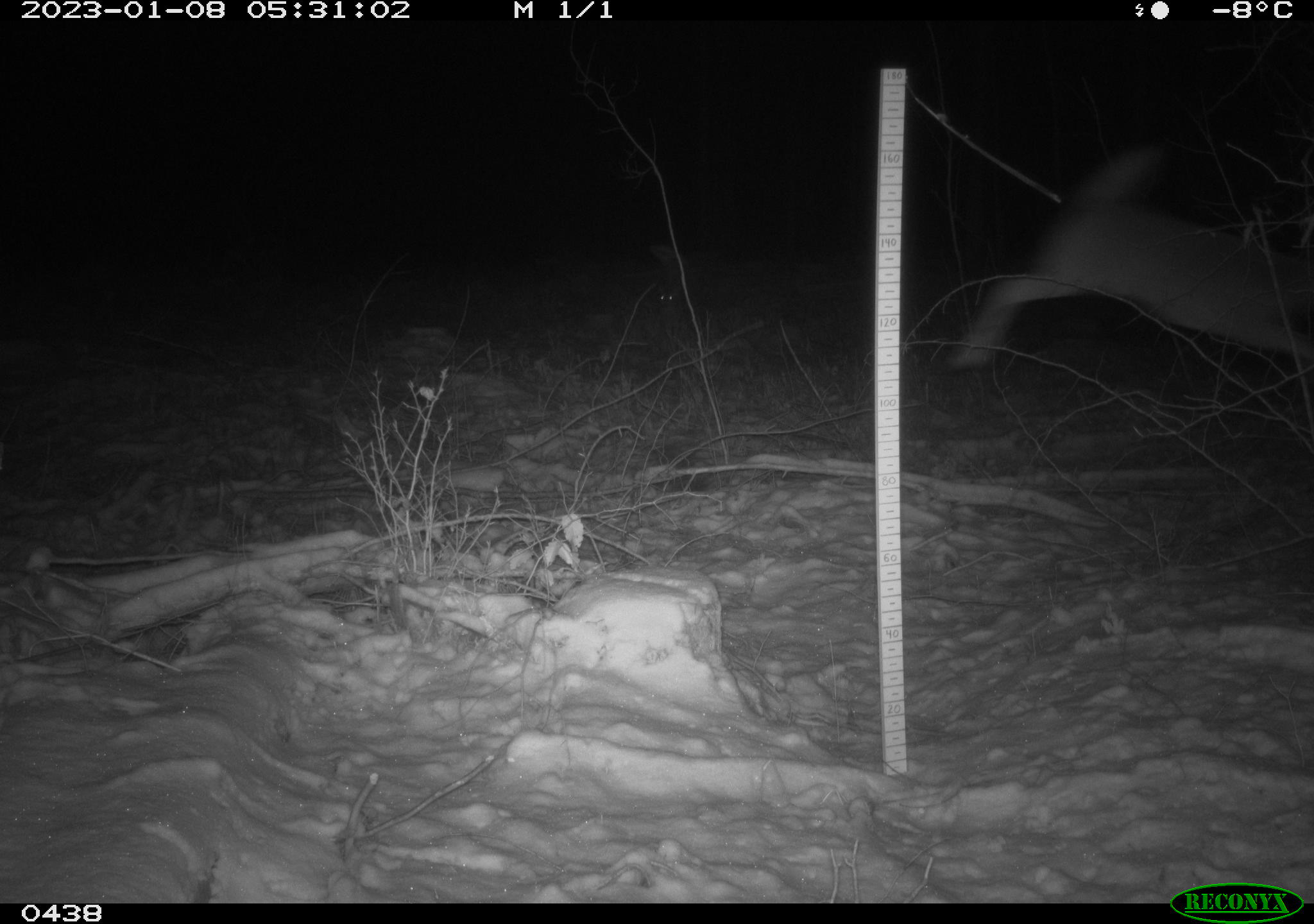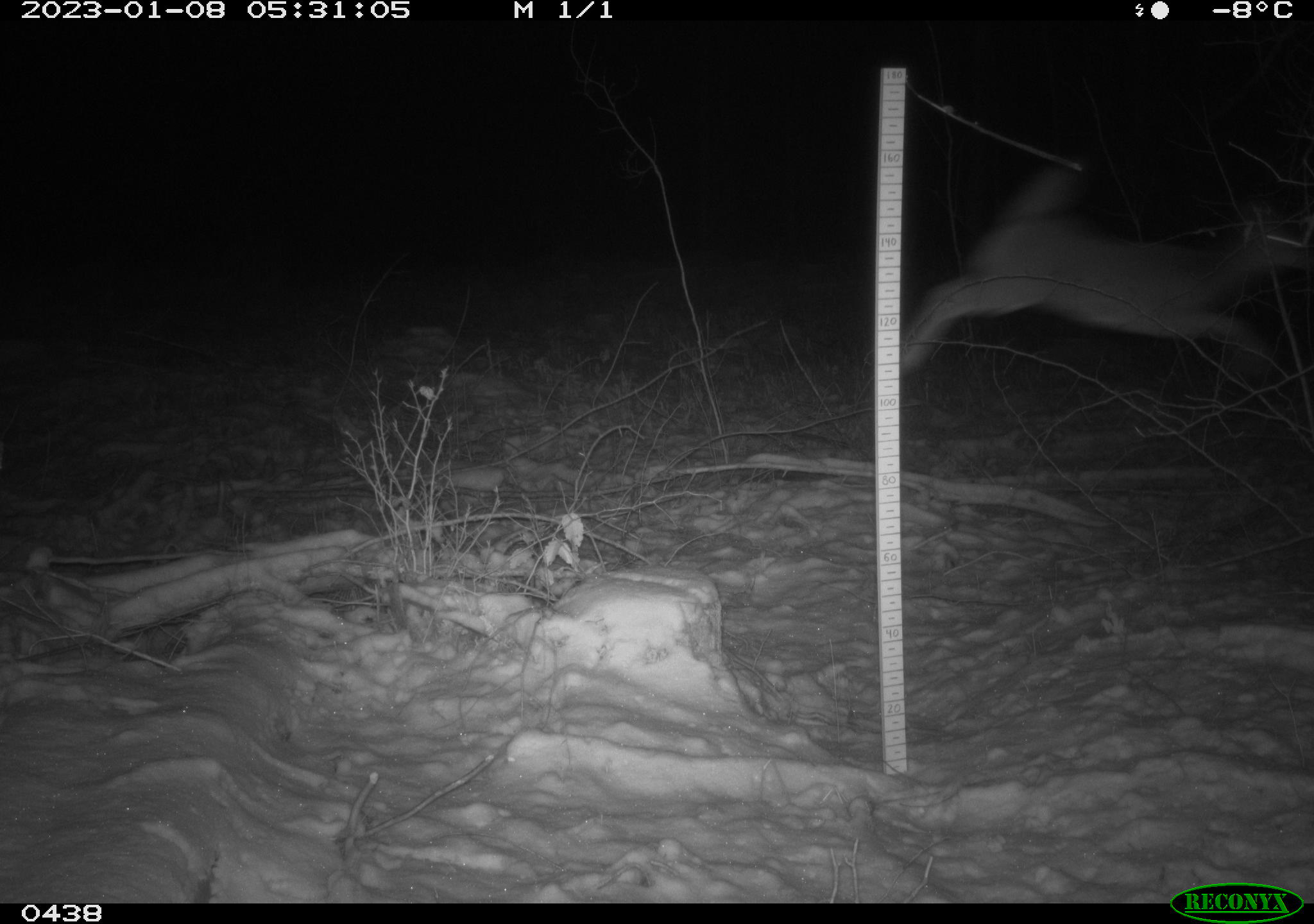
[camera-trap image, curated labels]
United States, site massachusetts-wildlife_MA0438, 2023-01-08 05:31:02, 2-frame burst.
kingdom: Animalia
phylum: Chordata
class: Mammalia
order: Artiodactyla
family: Cervidae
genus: Odocoileus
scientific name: Odocoileus virginianus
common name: white-tailed deer